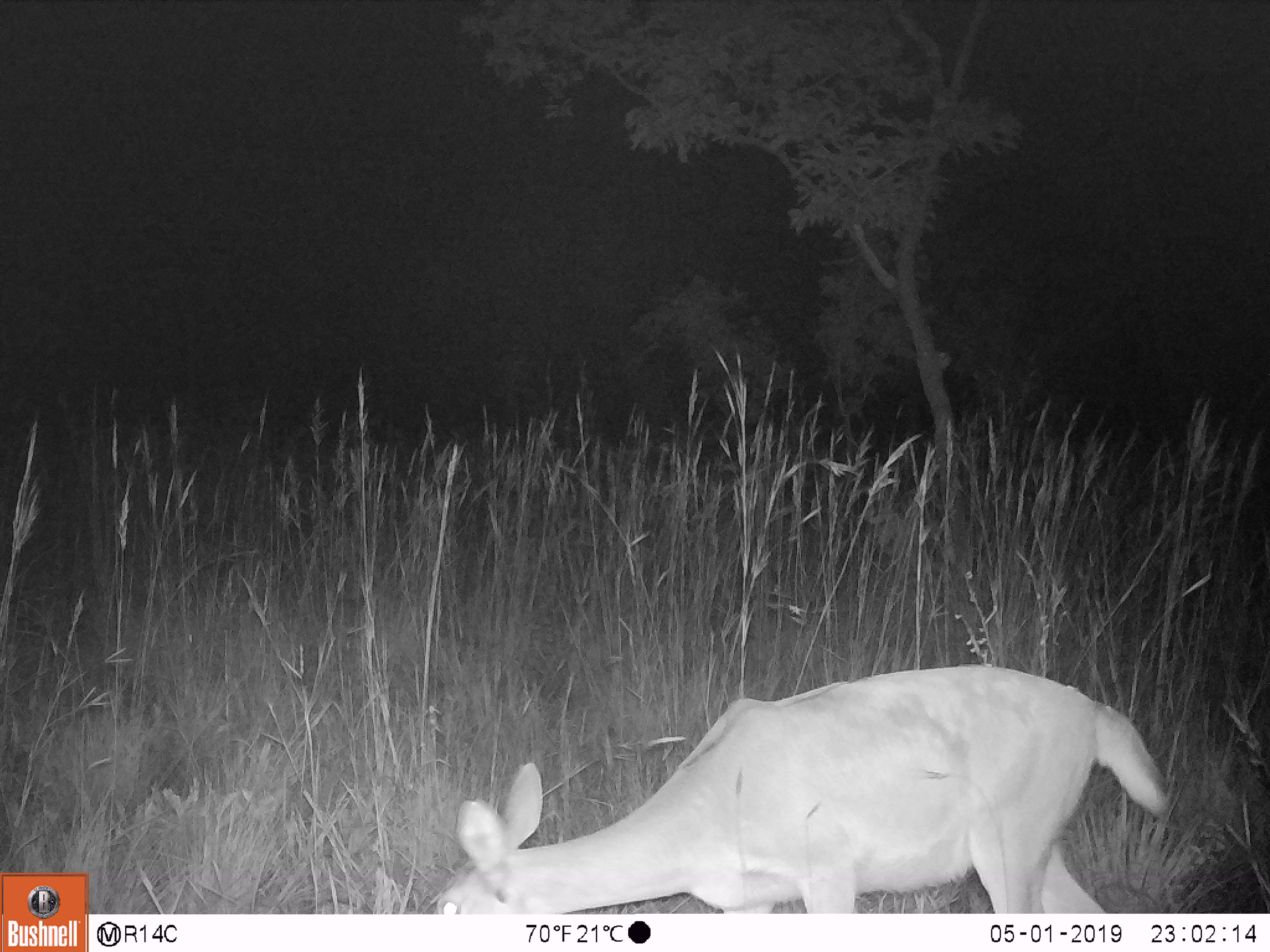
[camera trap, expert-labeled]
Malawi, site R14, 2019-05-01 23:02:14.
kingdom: Animalia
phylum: Chordata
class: Mammalia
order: Artiodactyla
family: Bovidae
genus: Redunca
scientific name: Redunca arundinum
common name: southern reedbuck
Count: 1.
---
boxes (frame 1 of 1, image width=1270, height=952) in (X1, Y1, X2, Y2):
southern reedbuck: (427, 644, 1170, 910)